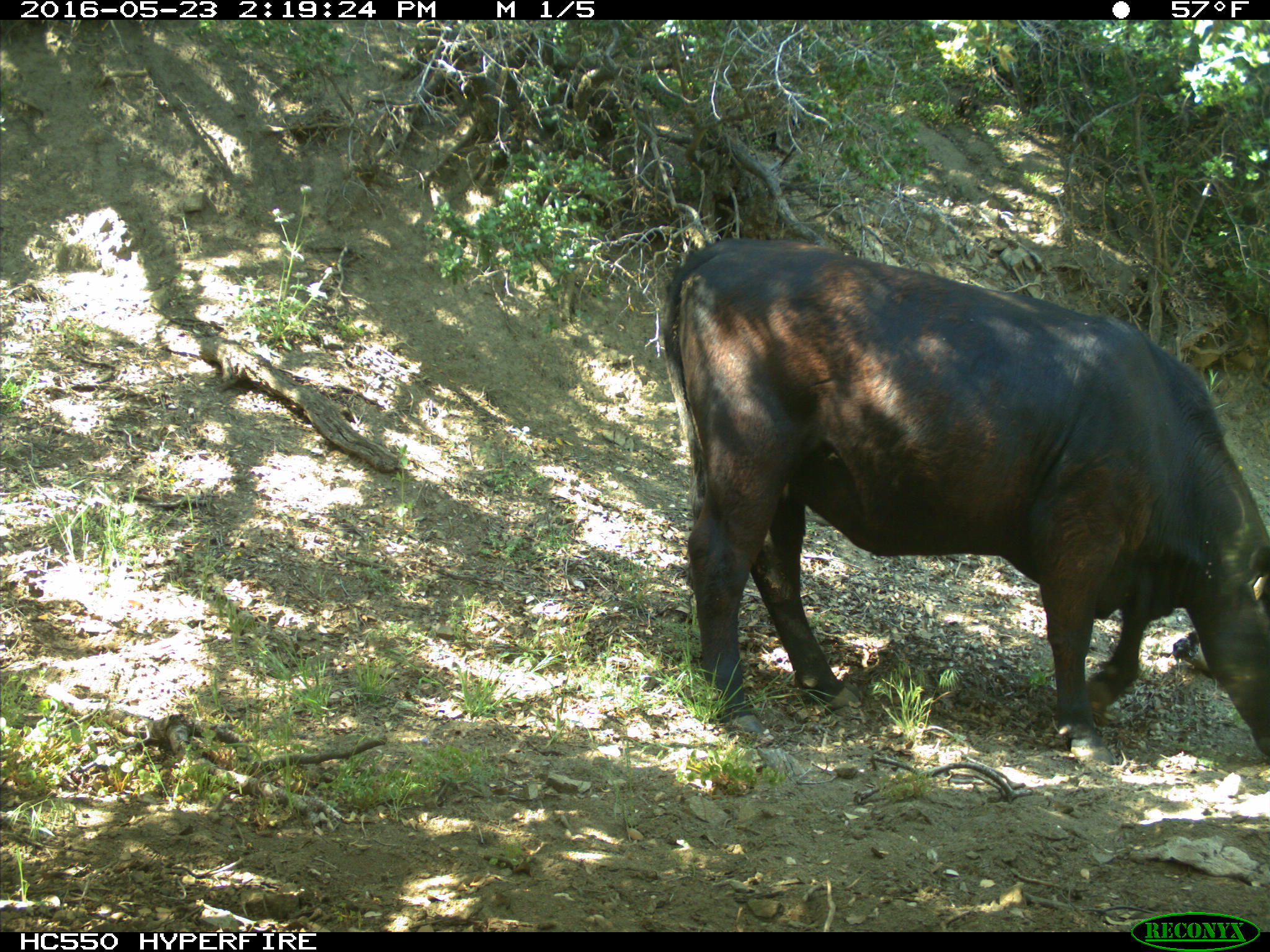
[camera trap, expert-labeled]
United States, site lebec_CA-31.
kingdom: Animalia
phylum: Chordata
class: Mammalia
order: Artiodactyla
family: Bovidae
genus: Bos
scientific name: Bos taurus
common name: domestic cow